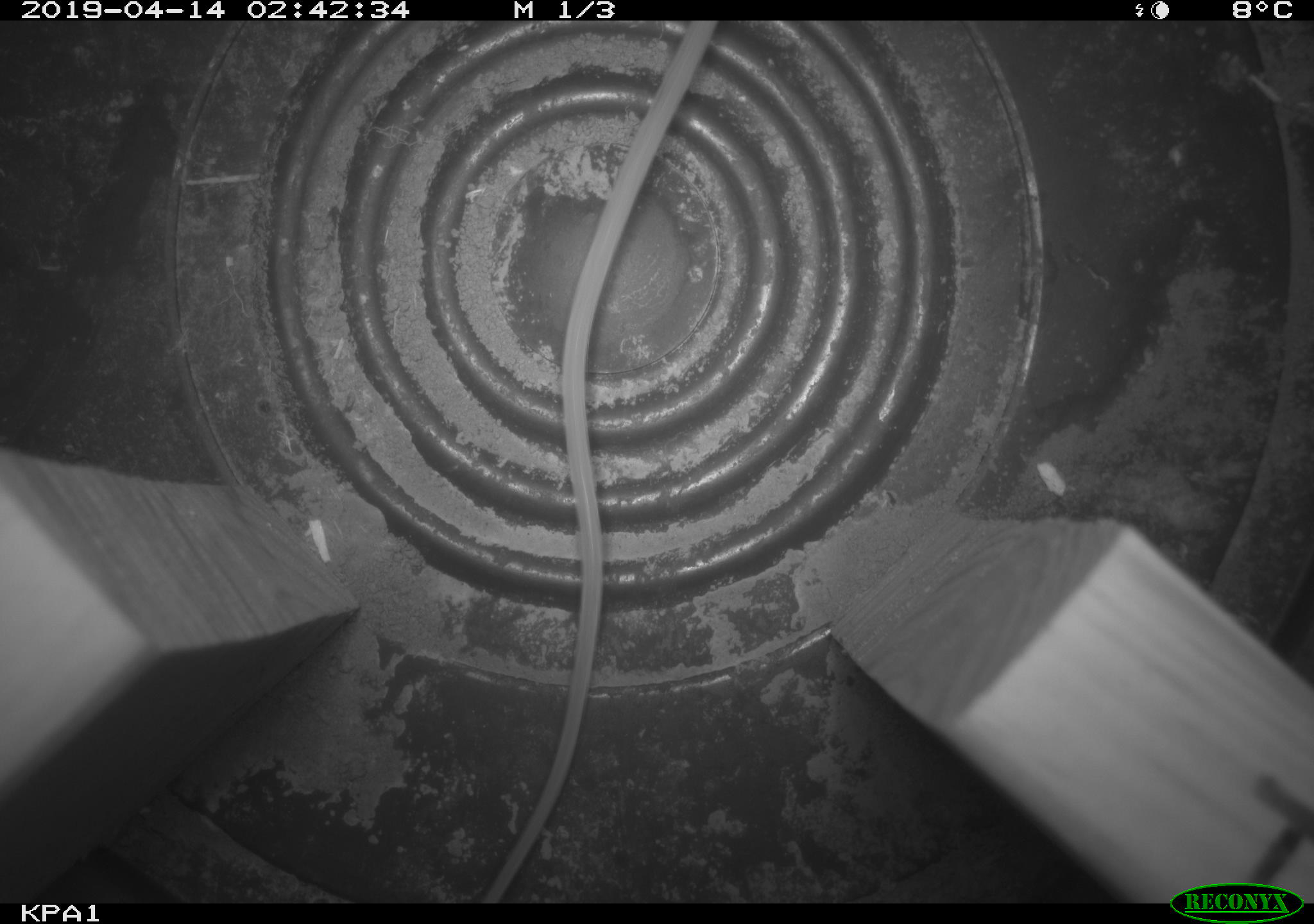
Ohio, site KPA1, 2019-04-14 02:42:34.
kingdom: Animalia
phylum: Chordata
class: Mammalia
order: Rodentia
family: Zapodidae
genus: Zapus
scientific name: Zapus hudsonius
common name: meadow jumping mouse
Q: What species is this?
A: Meadow jumping mouse (Zapus hudsonius).